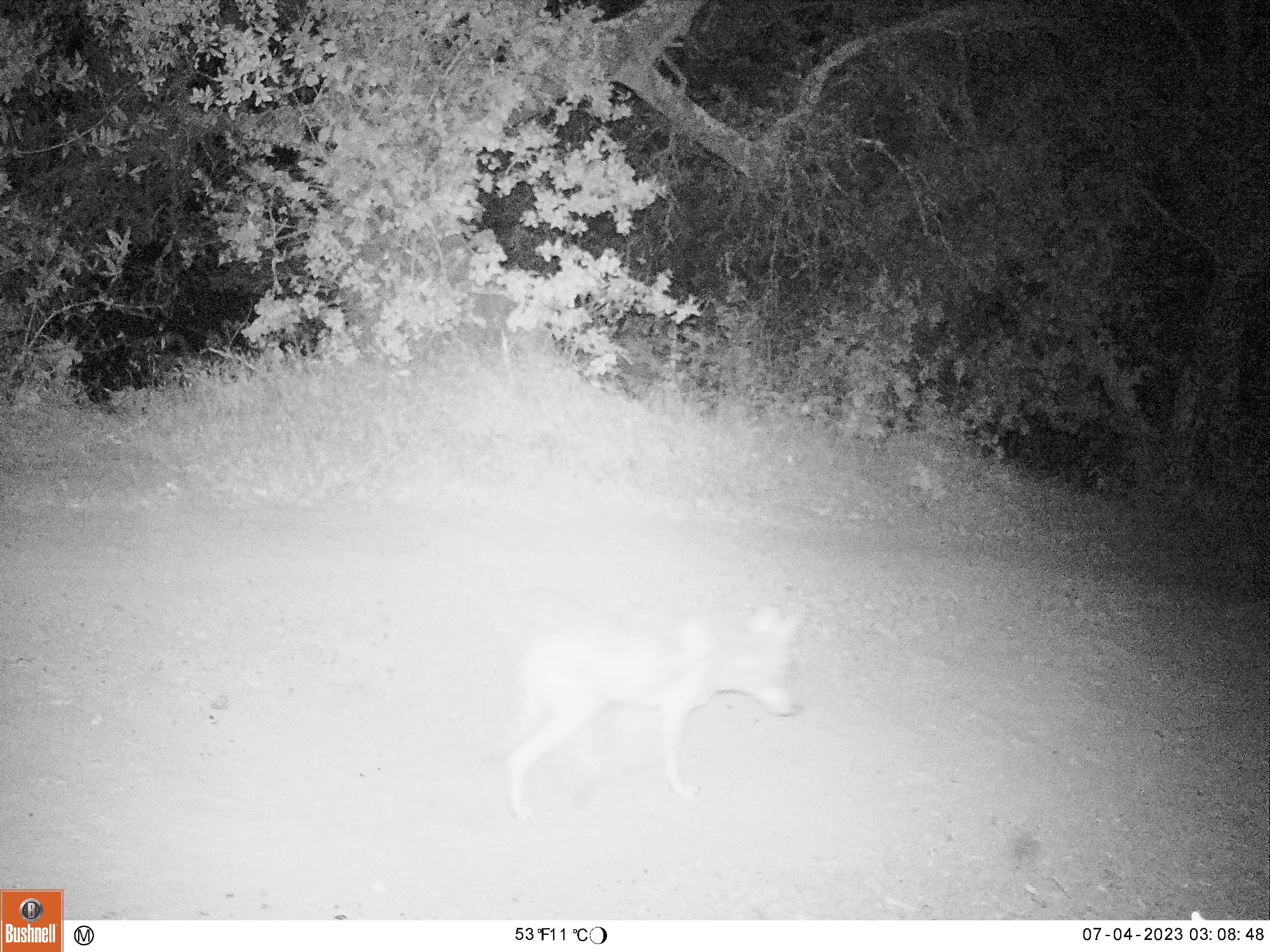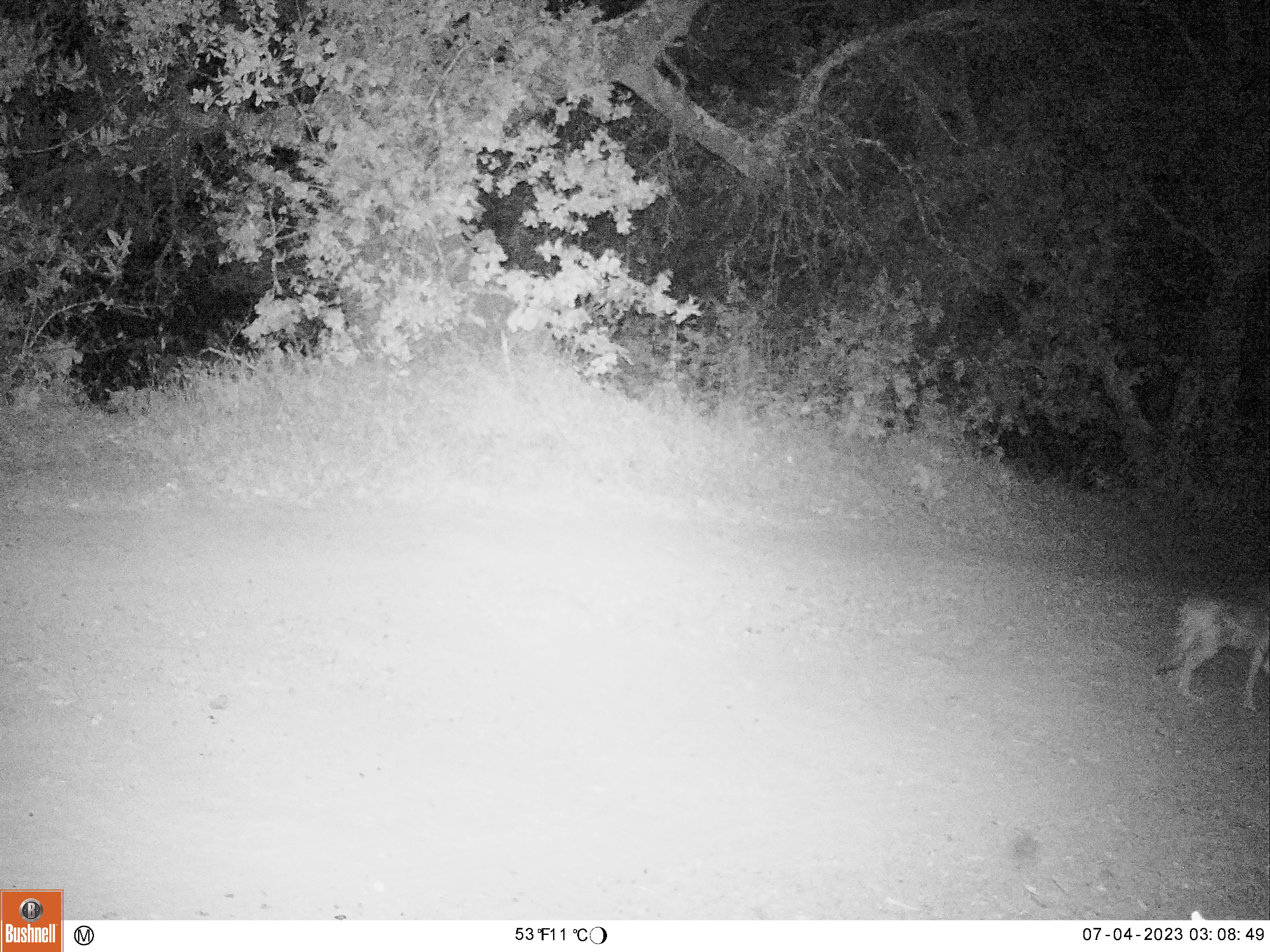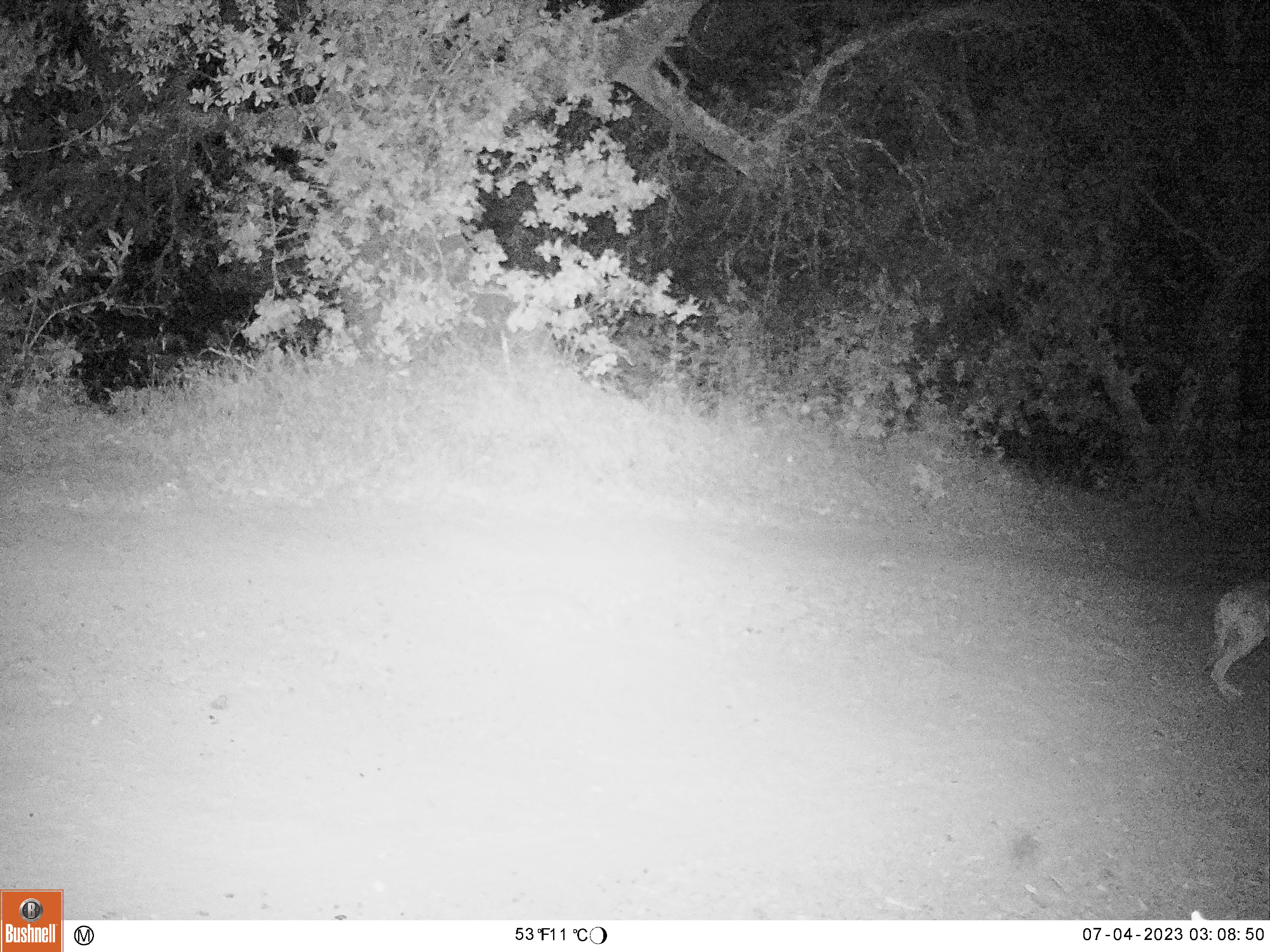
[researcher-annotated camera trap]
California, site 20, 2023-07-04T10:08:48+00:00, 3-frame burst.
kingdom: Animalia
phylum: Chordata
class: Mammalia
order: Carnivora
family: Canidae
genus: Canis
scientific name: Canis latrans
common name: coyote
Coyote (Canis latrans).